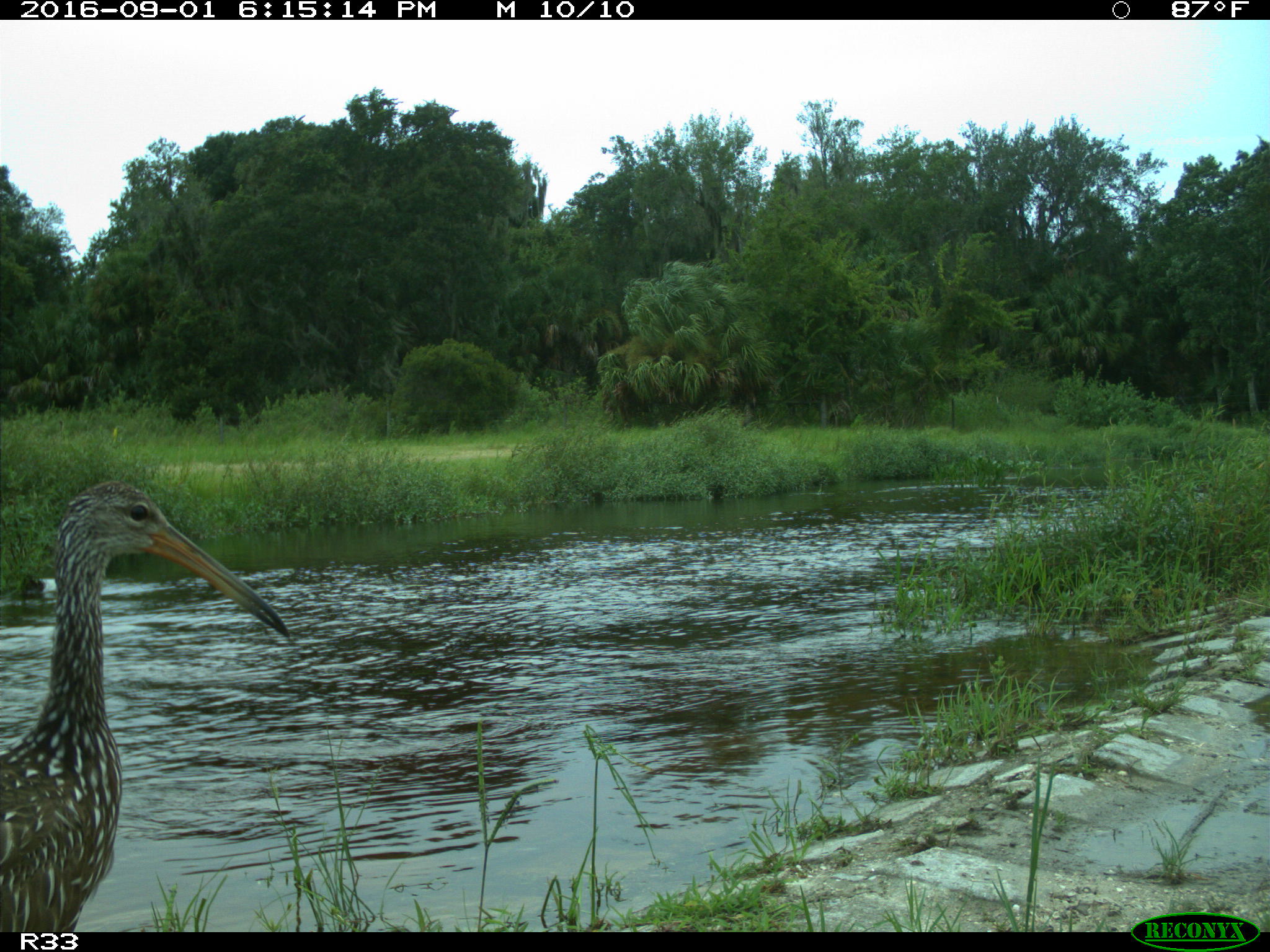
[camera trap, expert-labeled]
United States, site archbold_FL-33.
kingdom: Animalia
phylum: Chordata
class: Aves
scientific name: Aves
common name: birds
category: unidentified bird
Unidentified bird (birds) (Aves).